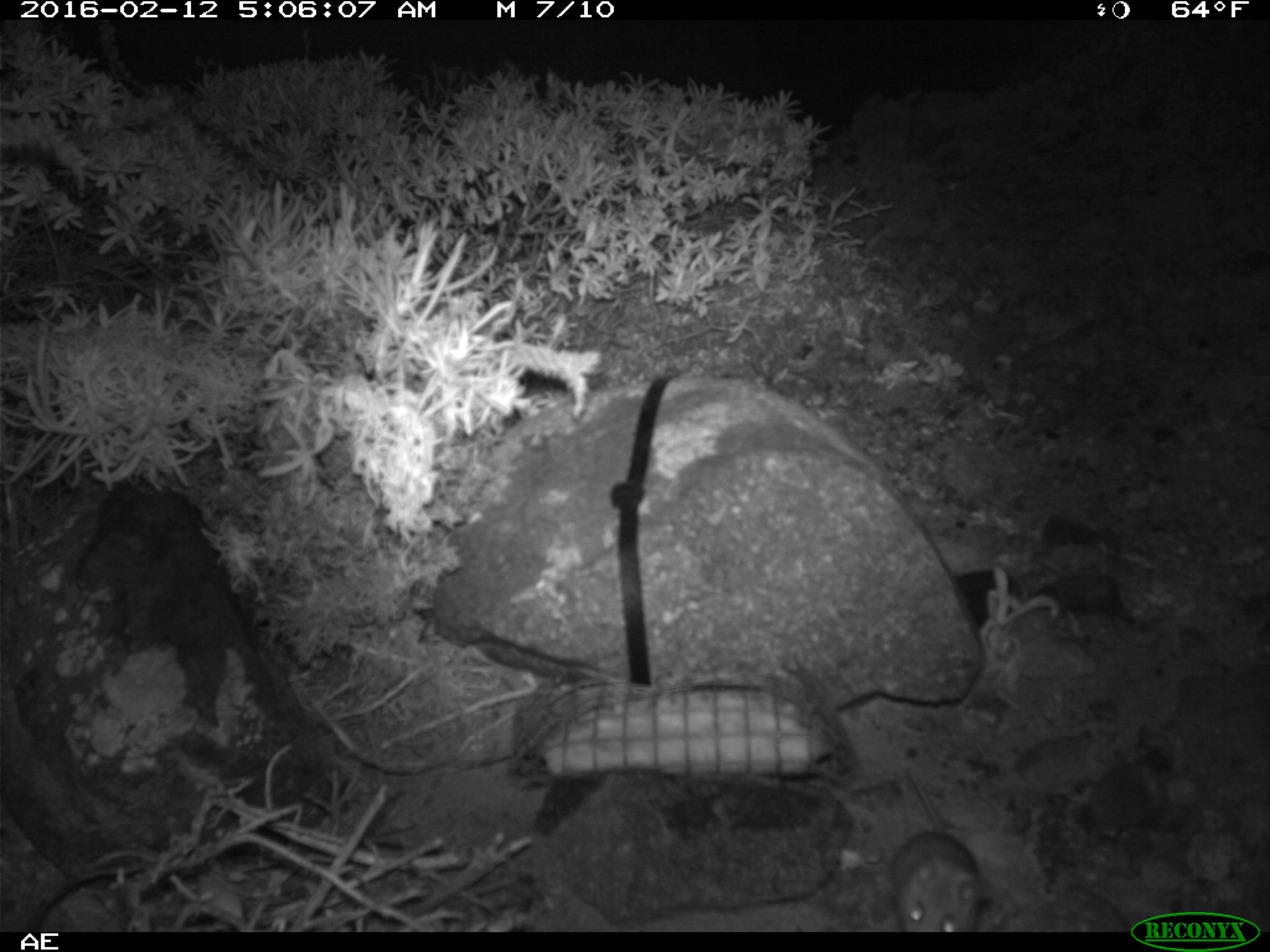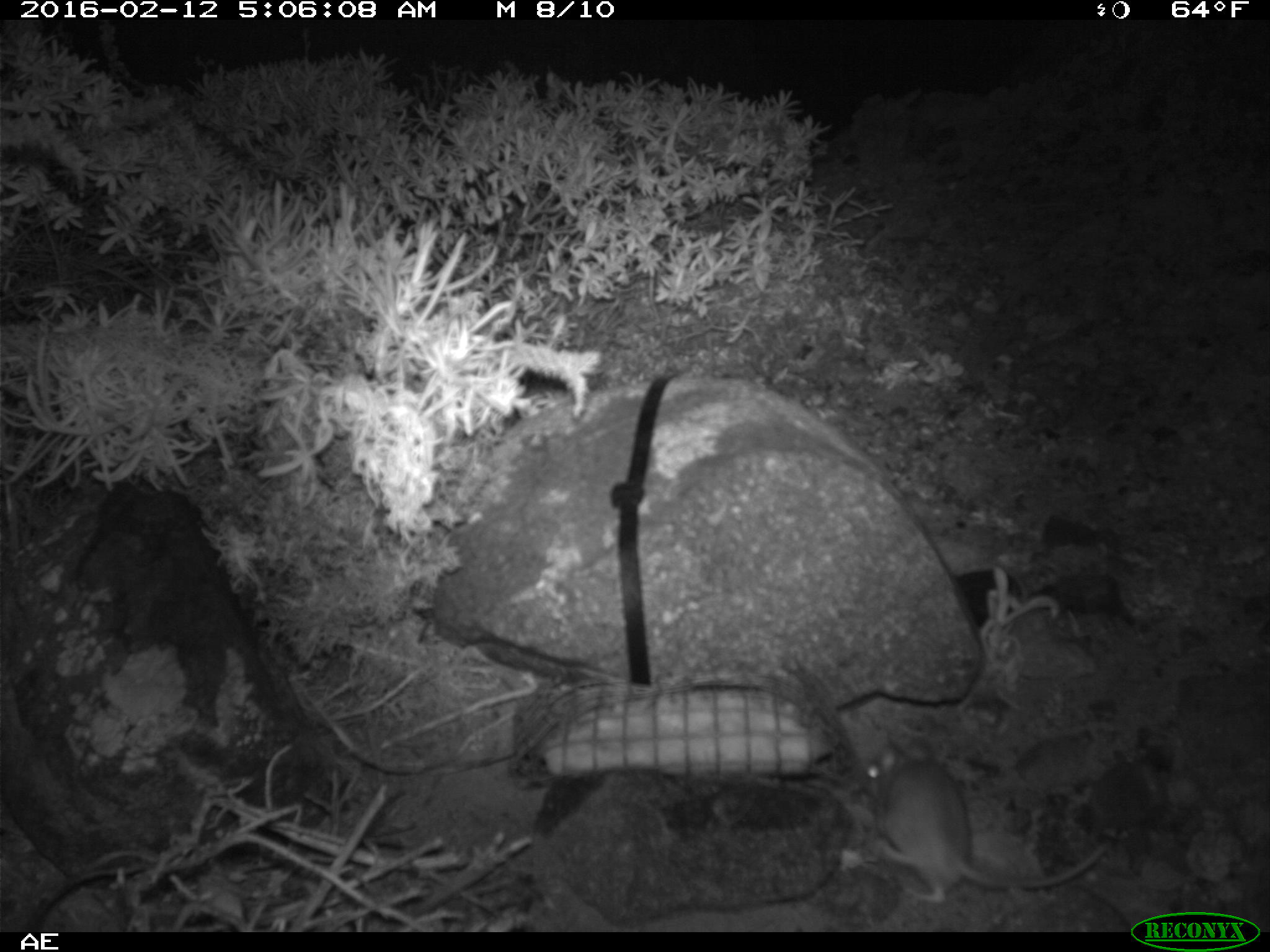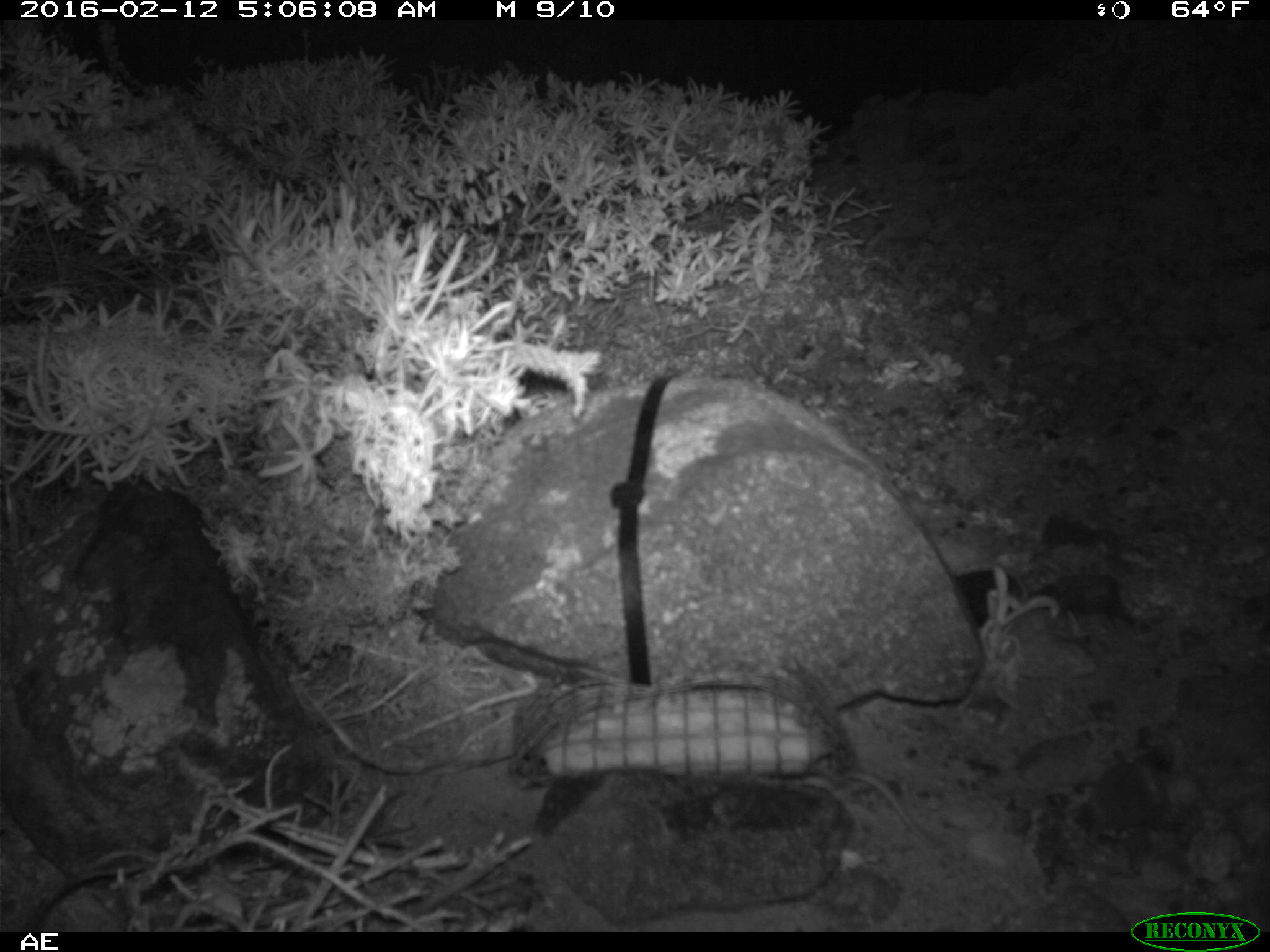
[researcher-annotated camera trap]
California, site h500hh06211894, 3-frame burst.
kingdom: Animalia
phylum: Chordata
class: Mammalia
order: Rodentia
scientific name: Rodentia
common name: rodent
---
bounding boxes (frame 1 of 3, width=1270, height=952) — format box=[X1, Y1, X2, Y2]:
rodent: box=[886, 768, 990, 932]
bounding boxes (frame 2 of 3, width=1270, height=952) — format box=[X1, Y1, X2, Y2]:
rodent: box=[864, 734, 1107, 904]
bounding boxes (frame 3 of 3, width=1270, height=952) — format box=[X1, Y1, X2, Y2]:
rodent: box=[846, 770, 926, 839]